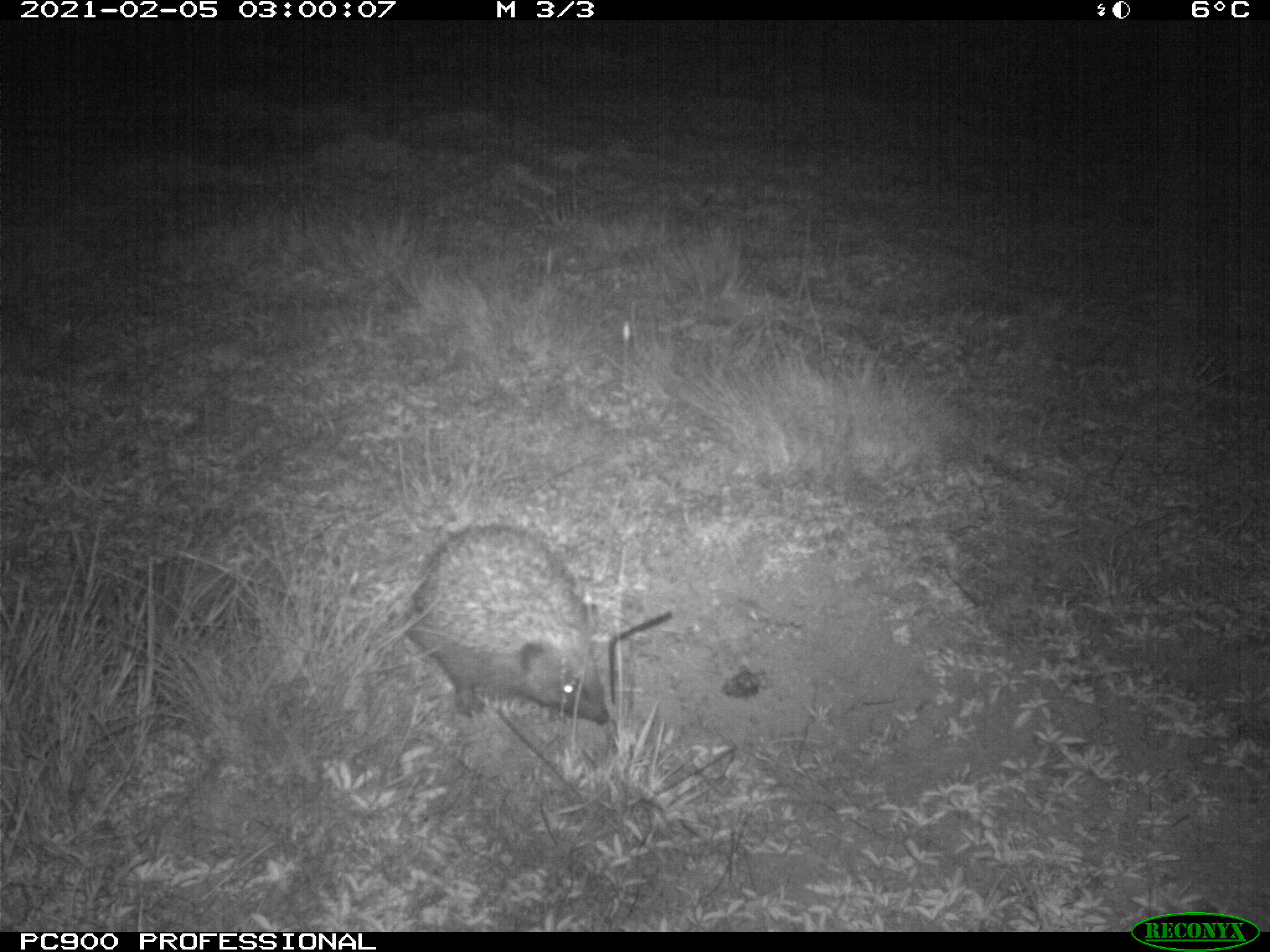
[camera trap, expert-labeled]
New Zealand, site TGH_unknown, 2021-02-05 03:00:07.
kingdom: Animalia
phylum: Chordata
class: Mammalia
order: Eulipotyphla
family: Erinaceidae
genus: Erinaceus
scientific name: Erinaceus europaeus europaeus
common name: european hedgehog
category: hedgehog